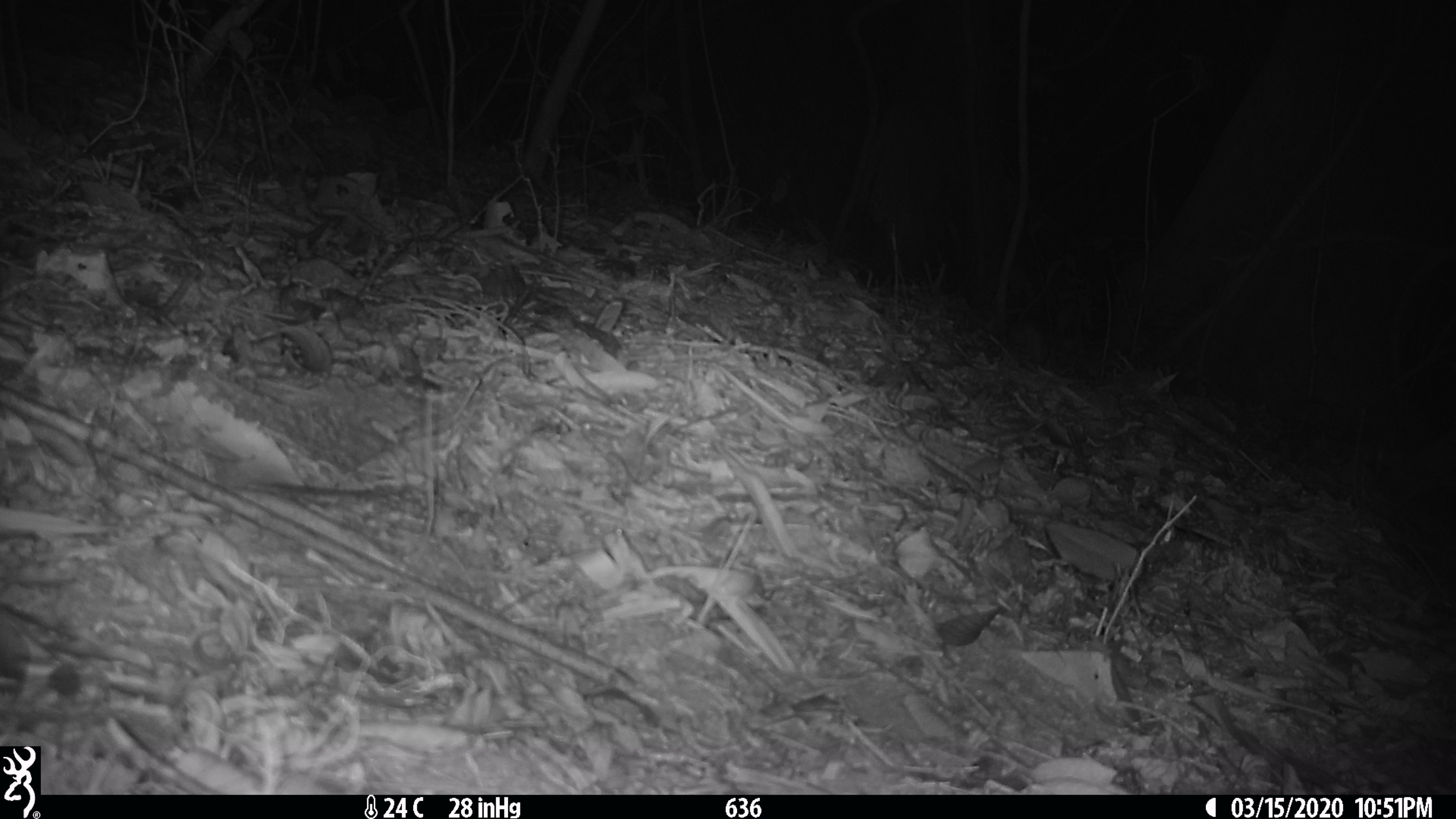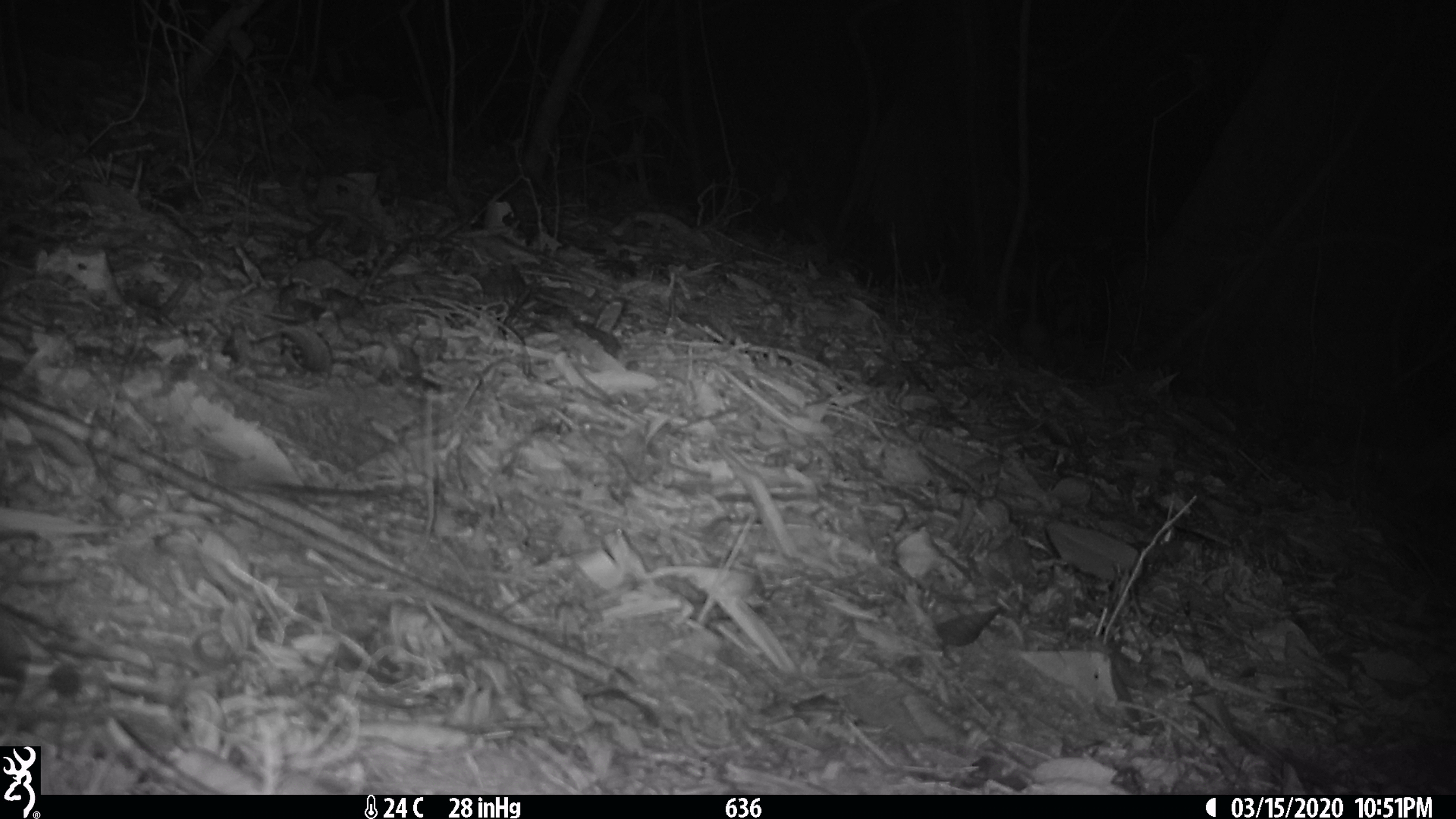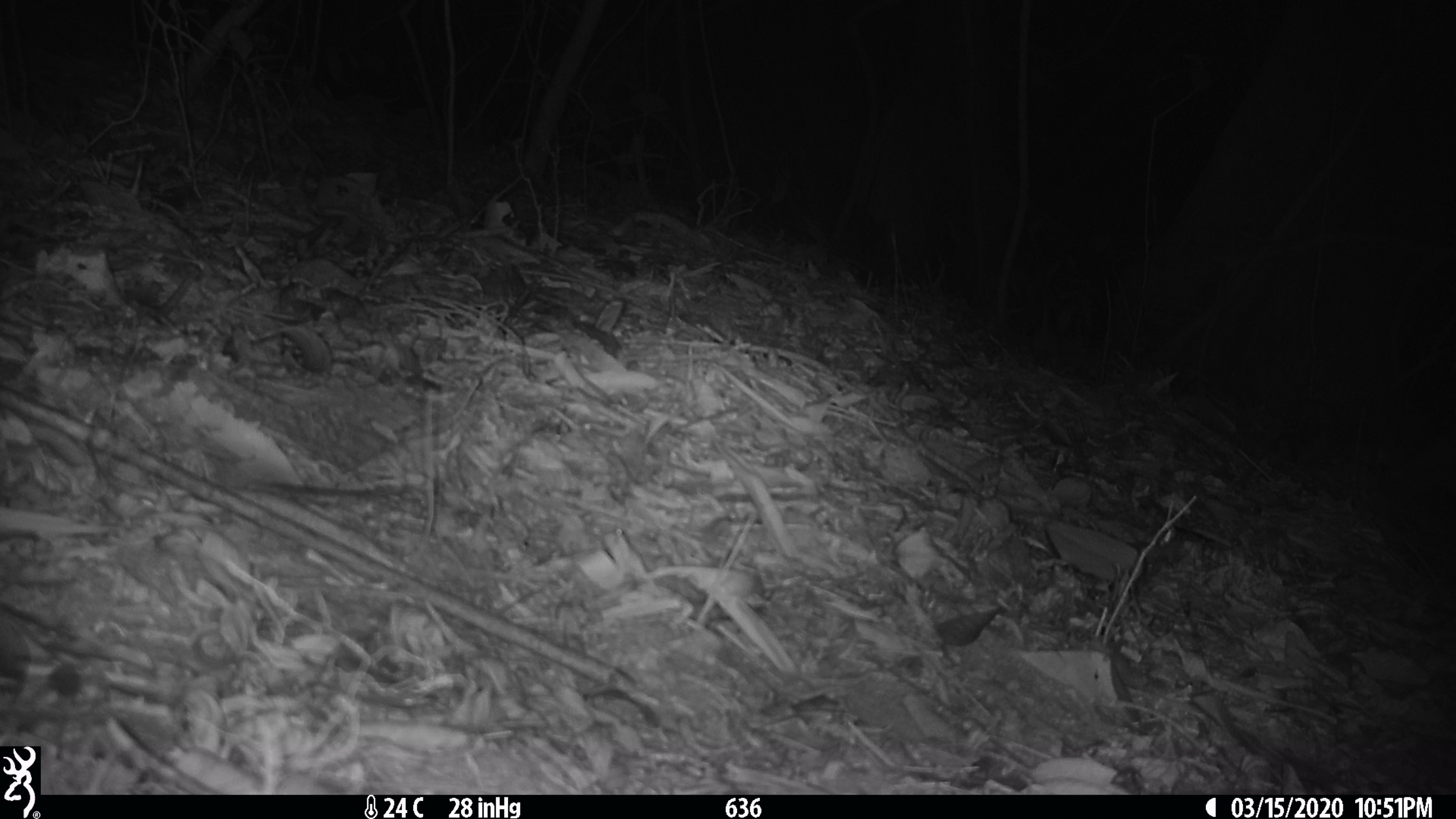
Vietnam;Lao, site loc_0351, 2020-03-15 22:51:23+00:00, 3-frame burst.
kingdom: Animalia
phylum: Chordata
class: Mammalia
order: Rodentia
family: Muridae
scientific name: Muridae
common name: old-world mice and rats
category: unidentified murid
Unidentified murid (old-world mice and rats) (Muridae). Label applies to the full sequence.